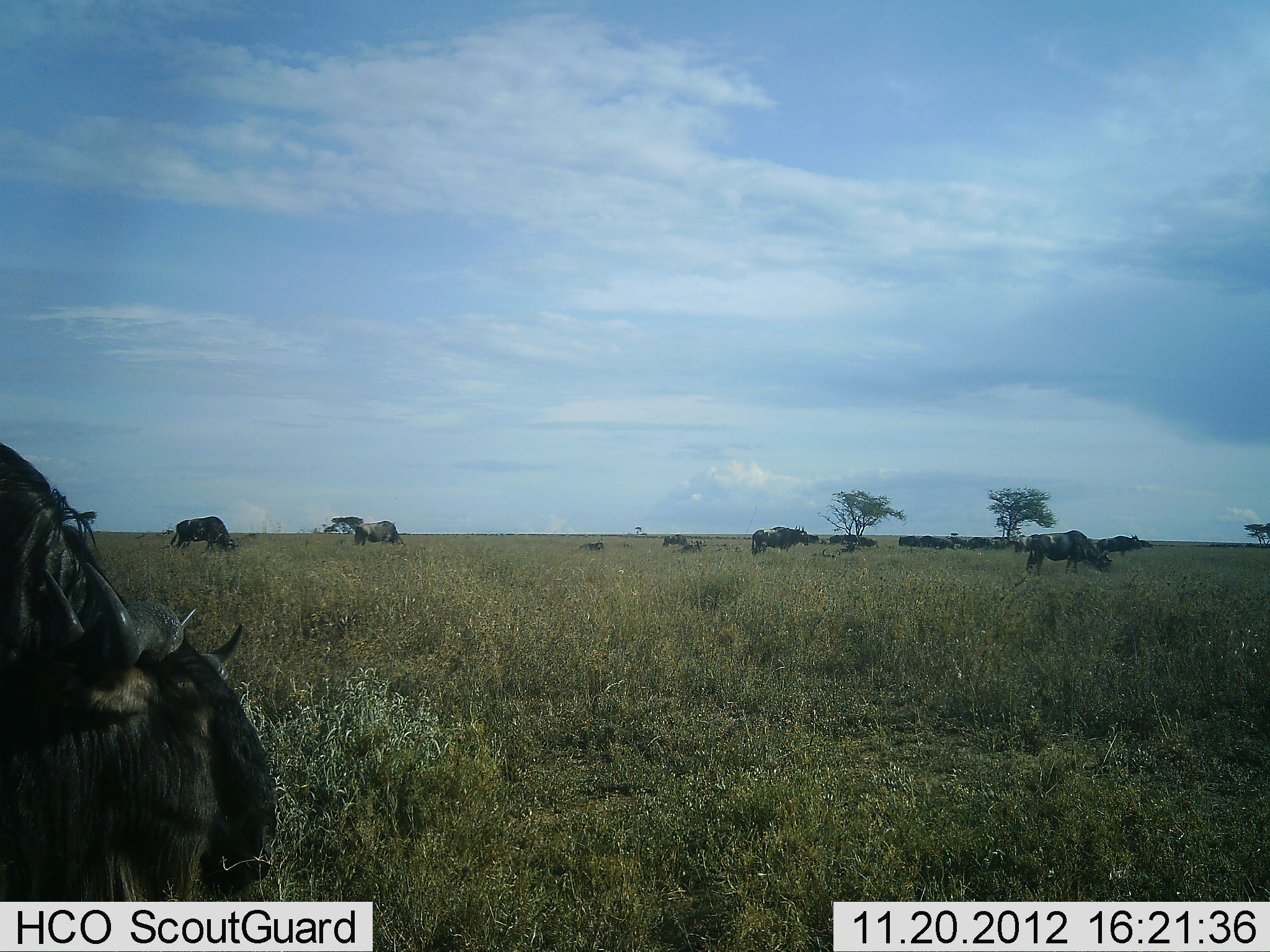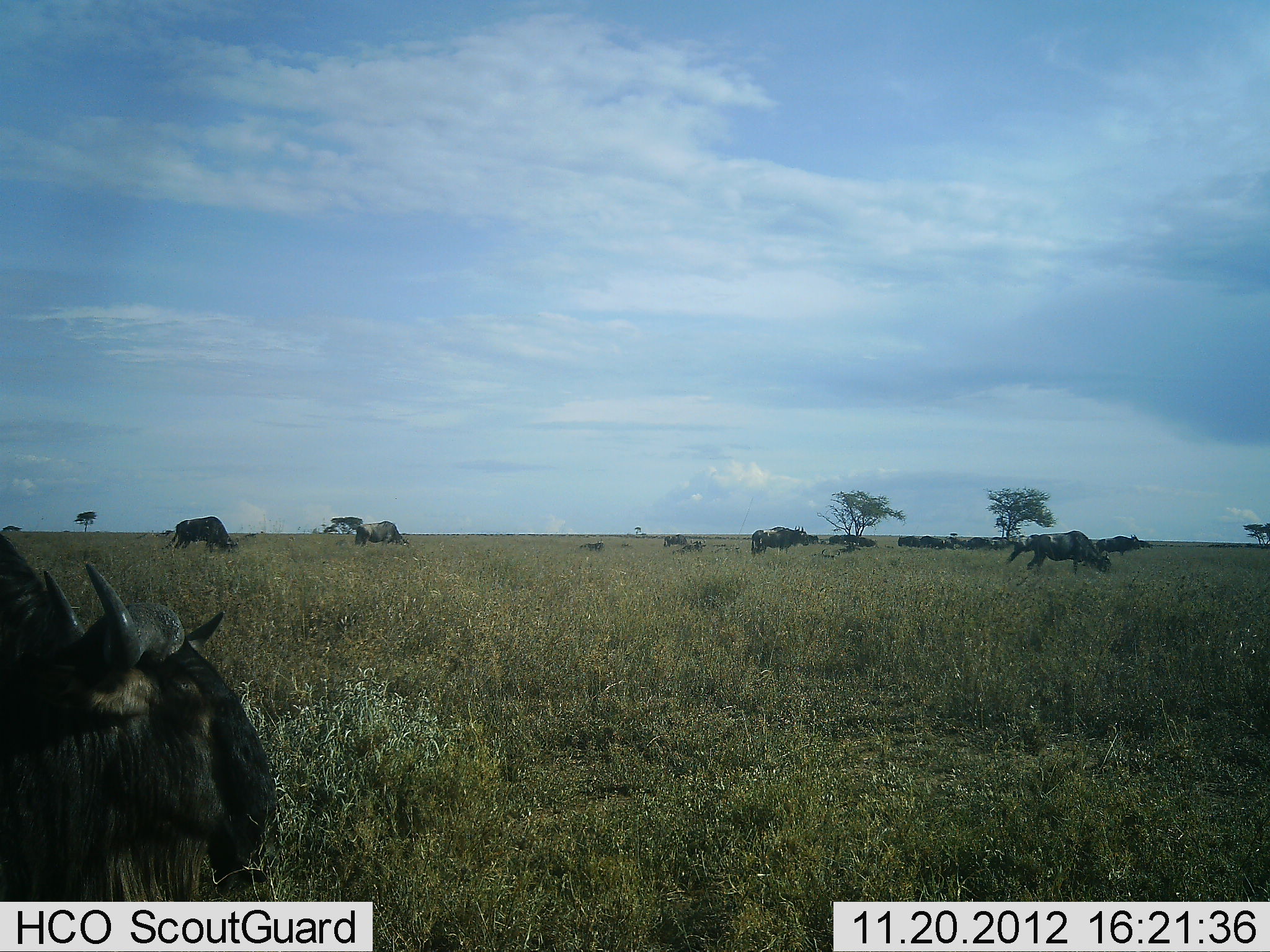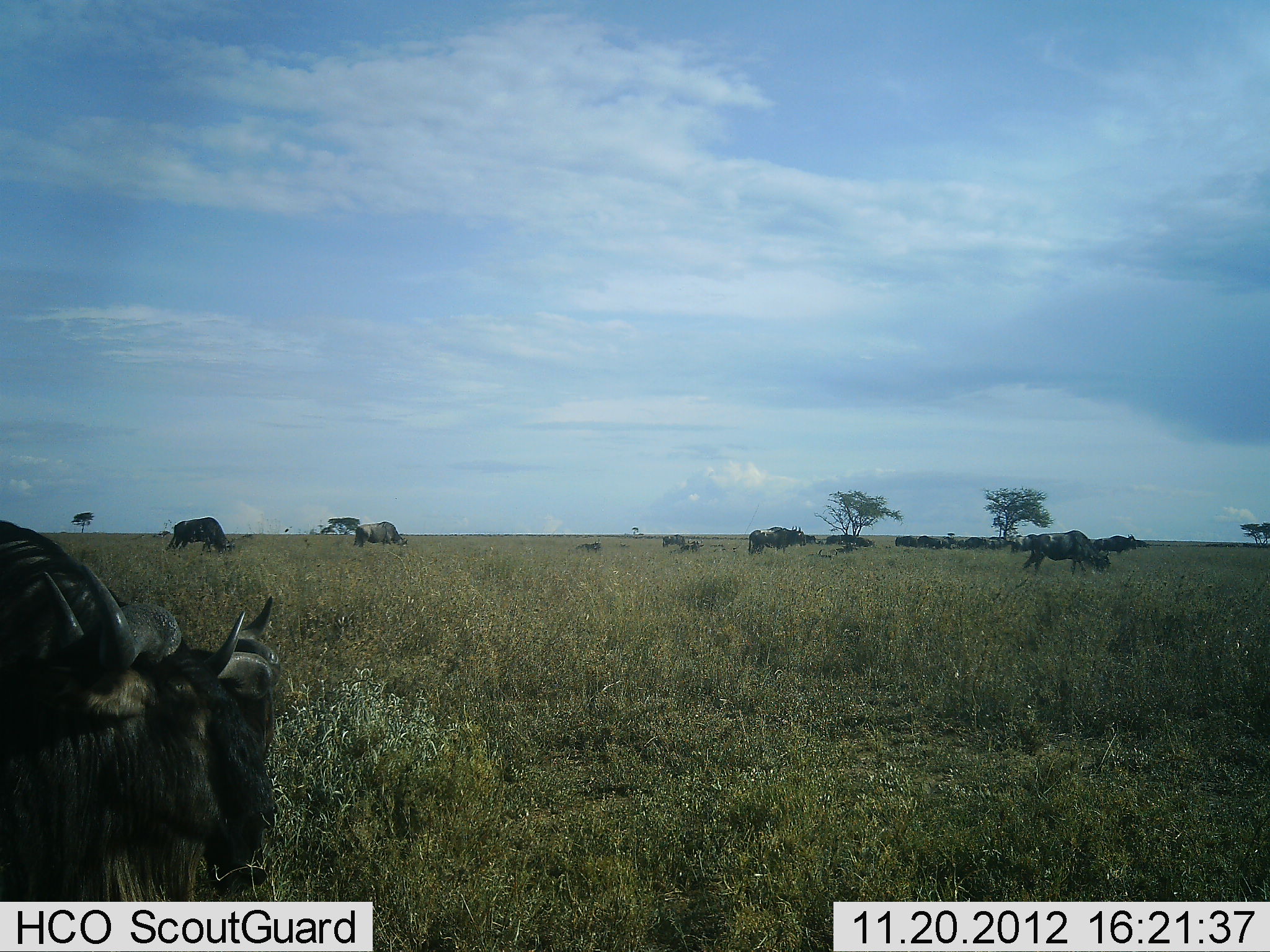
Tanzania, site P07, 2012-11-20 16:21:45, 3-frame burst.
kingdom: Animalia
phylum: Chordata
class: Mammalia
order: Artiodactyla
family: Bovidae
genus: Connochaetes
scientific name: Connochaetes taurinus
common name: blue wildebeest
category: wildebeest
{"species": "wildebeest (blue wildebeest) (Connochaetes taurinus)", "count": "11-50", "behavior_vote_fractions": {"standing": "60%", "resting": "40%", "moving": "40%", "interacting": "0%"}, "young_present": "10%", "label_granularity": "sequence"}